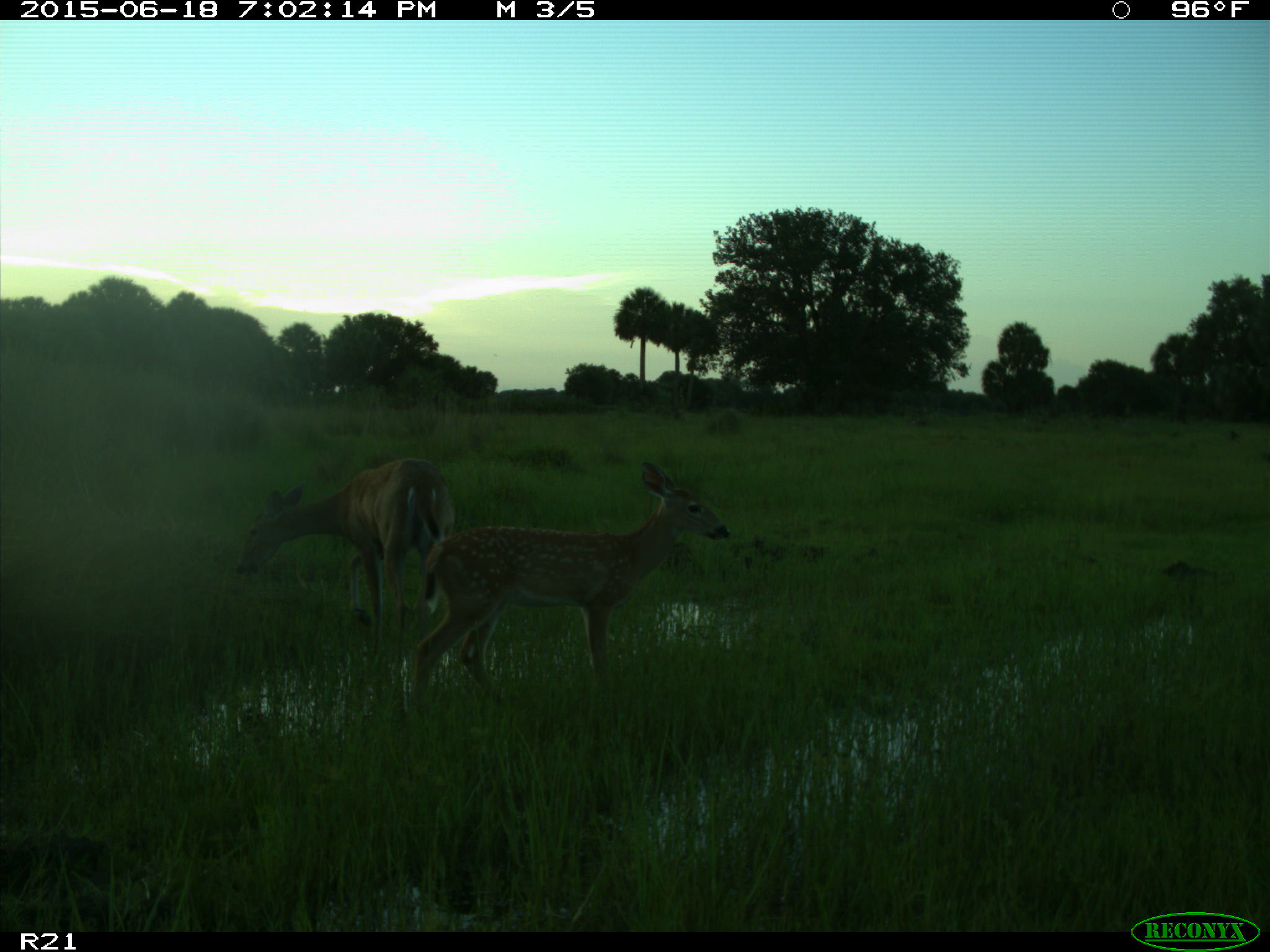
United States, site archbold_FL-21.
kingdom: Animalia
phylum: Chordata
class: Mammalia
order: Artiodactyla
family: Cervidae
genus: Odocoileus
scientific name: Odocoileus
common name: deer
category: unidentified deer